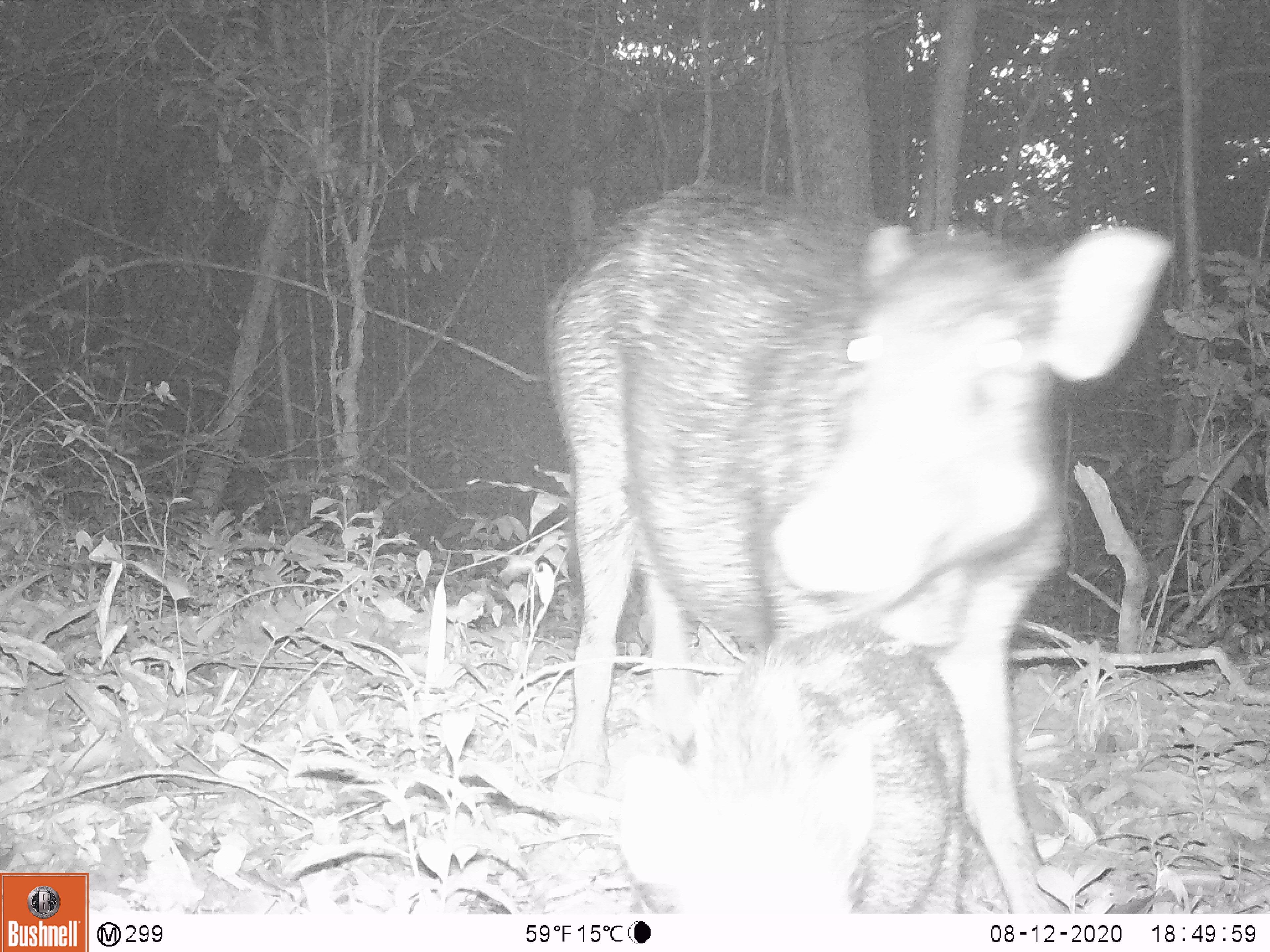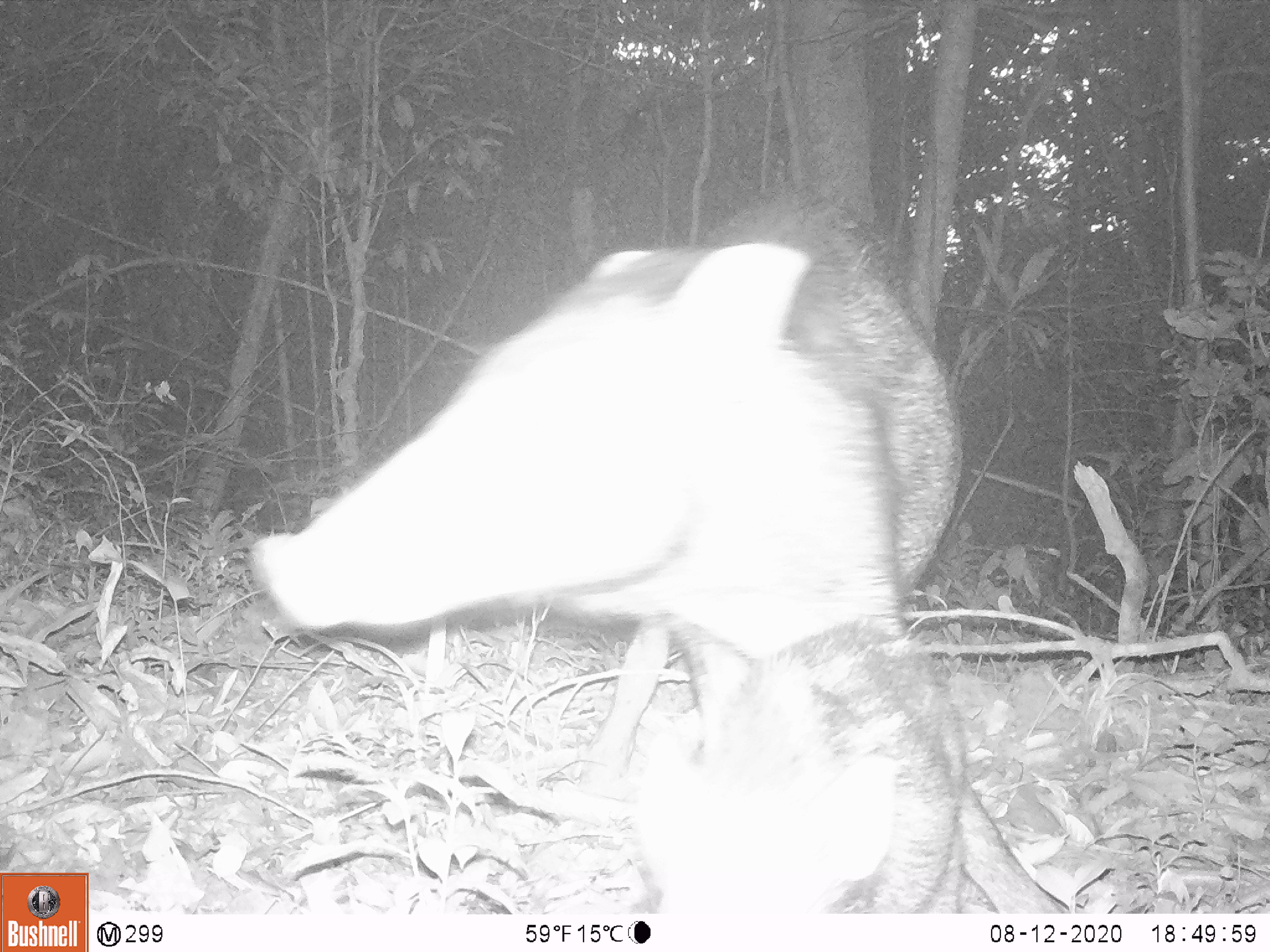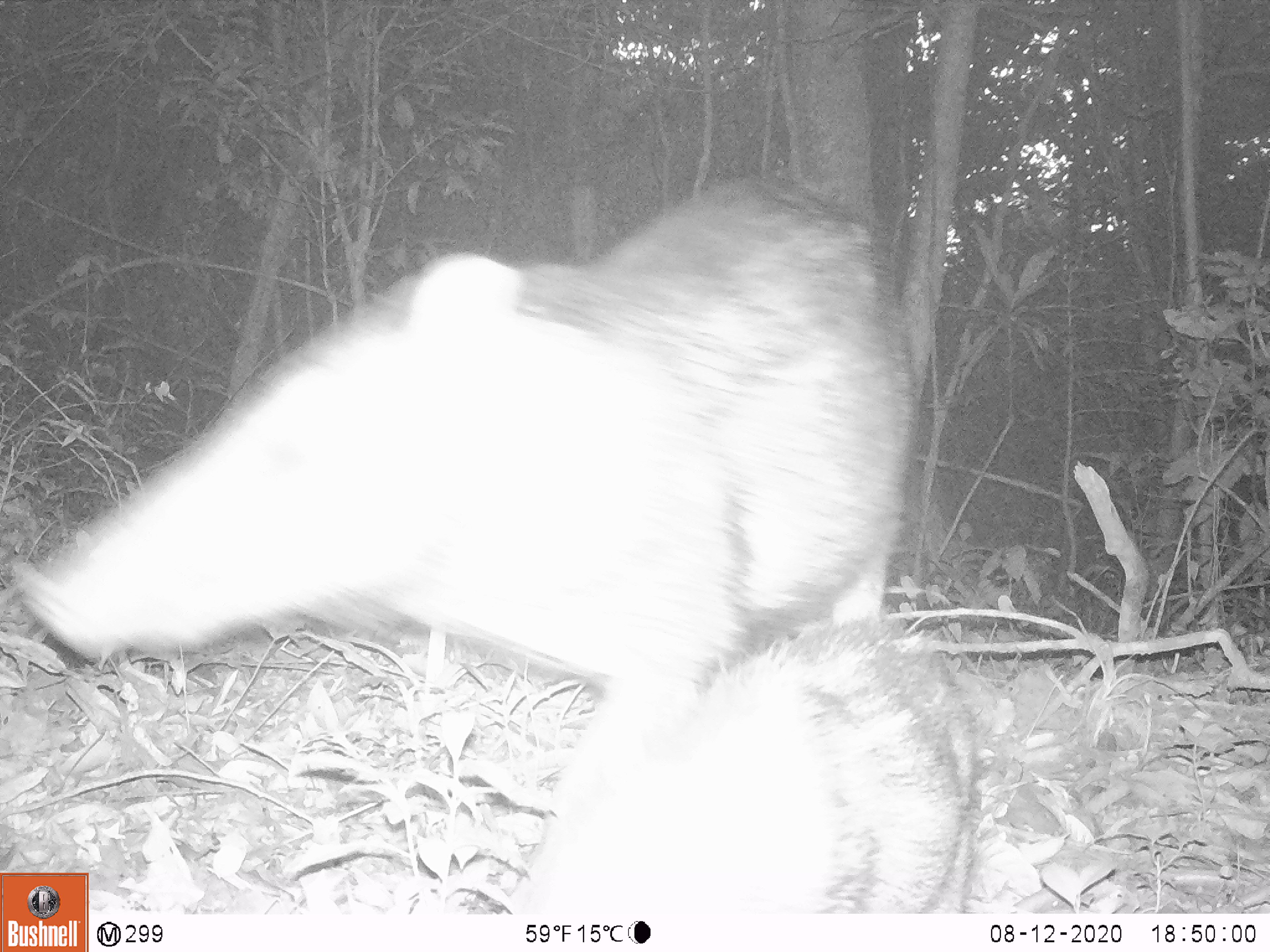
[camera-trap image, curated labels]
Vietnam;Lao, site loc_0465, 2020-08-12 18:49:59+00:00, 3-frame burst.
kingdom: Animalia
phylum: Chordata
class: Mammalia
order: Artiodactyla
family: Suidae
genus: Sus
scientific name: Sus scrofa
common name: eurasian wild pig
Eurasian wild pig (Sus scrofa). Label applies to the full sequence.